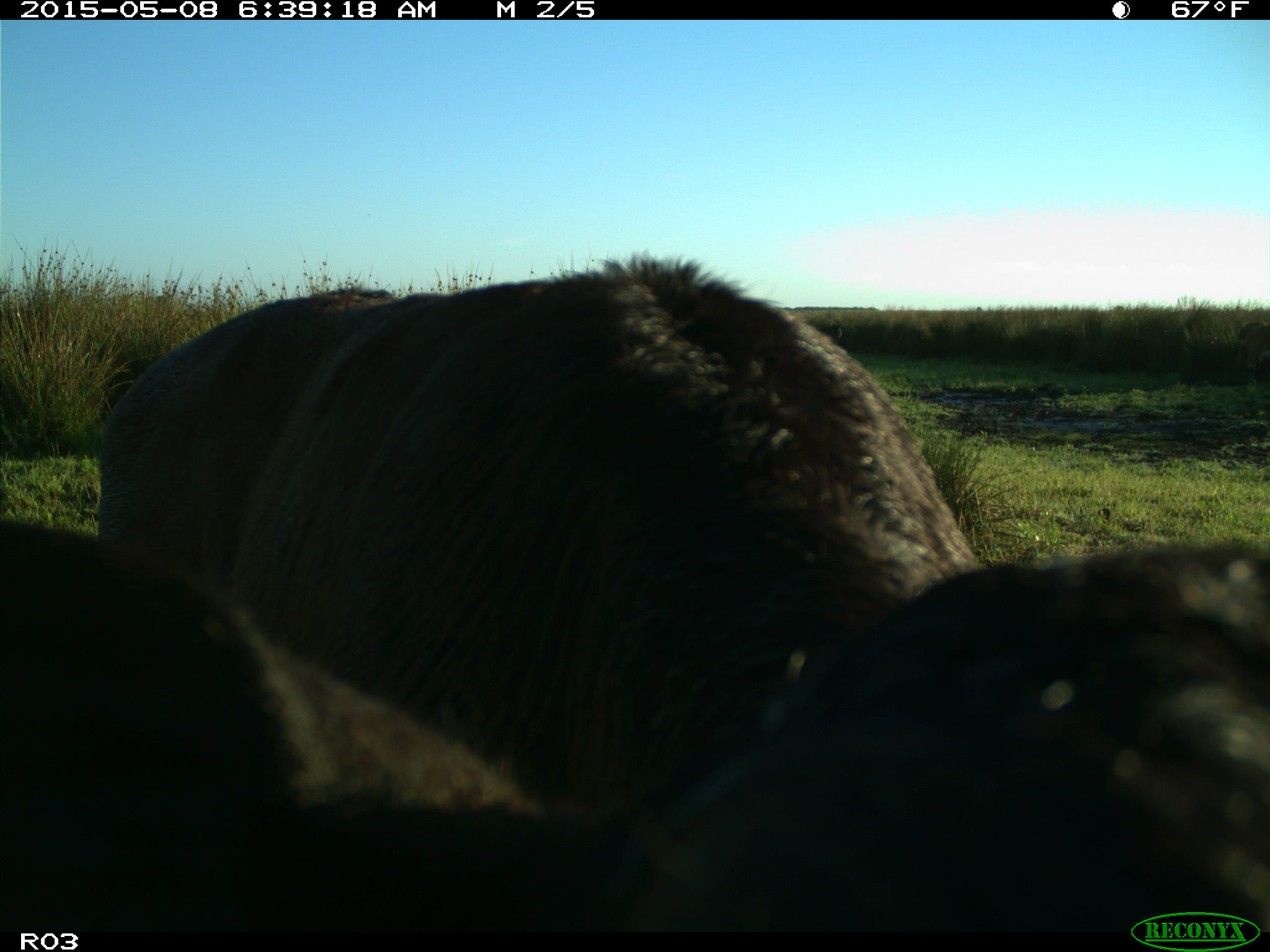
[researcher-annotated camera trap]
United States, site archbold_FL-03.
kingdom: Animalia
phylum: Chordata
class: Mammalia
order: Artiodactyla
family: Bovidae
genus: Bos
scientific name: Bos taurus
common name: domestic cow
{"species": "Bos taurus (domestic cow)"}